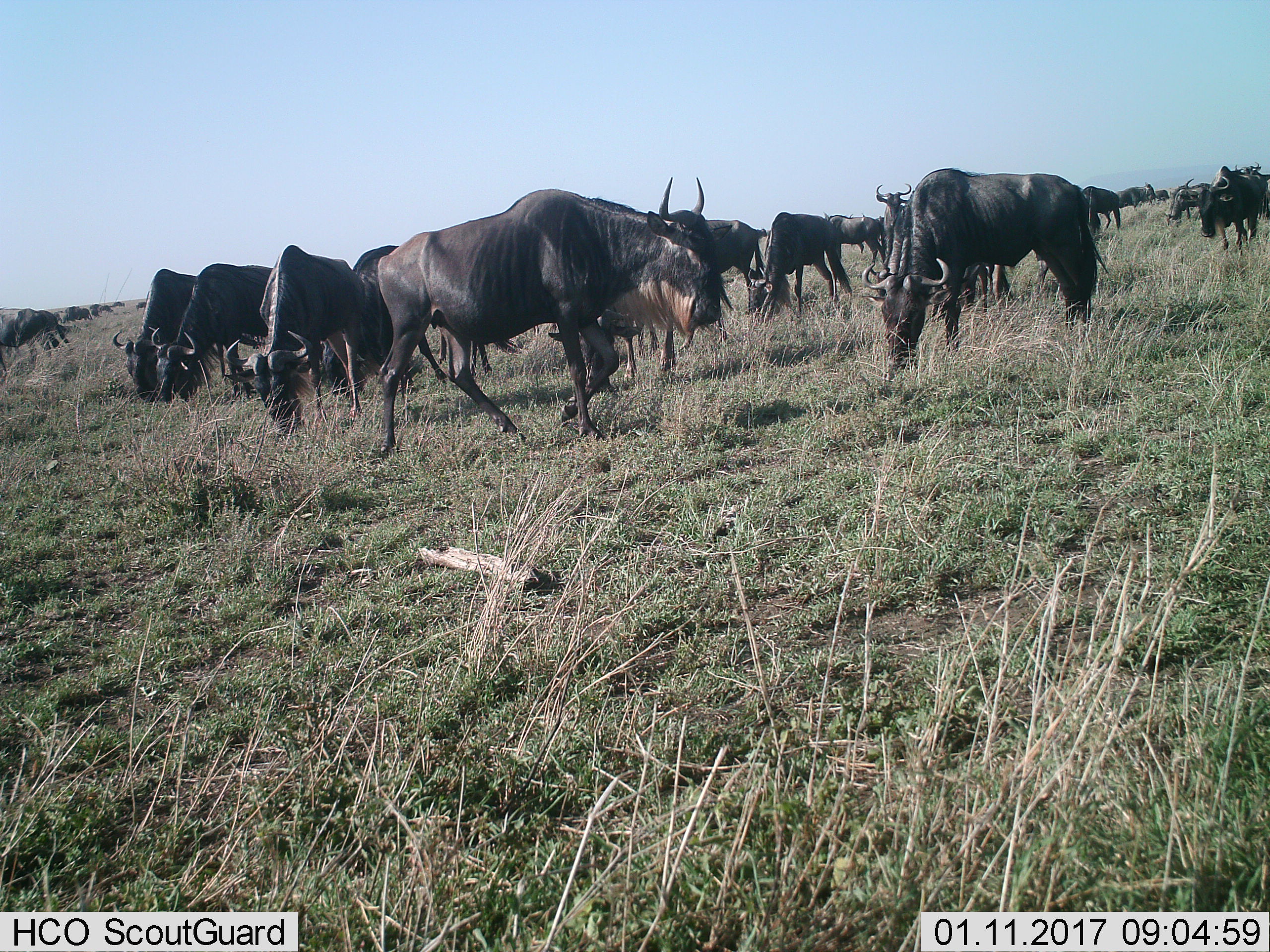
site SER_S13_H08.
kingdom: Animalia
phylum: Chordata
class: Mammalia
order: Artiodactyla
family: Bovidae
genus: Connochaetes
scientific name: Connochaetes taurinus taurinus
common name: blue wildebeest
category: wildebeestblue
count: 11-50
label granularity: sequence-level